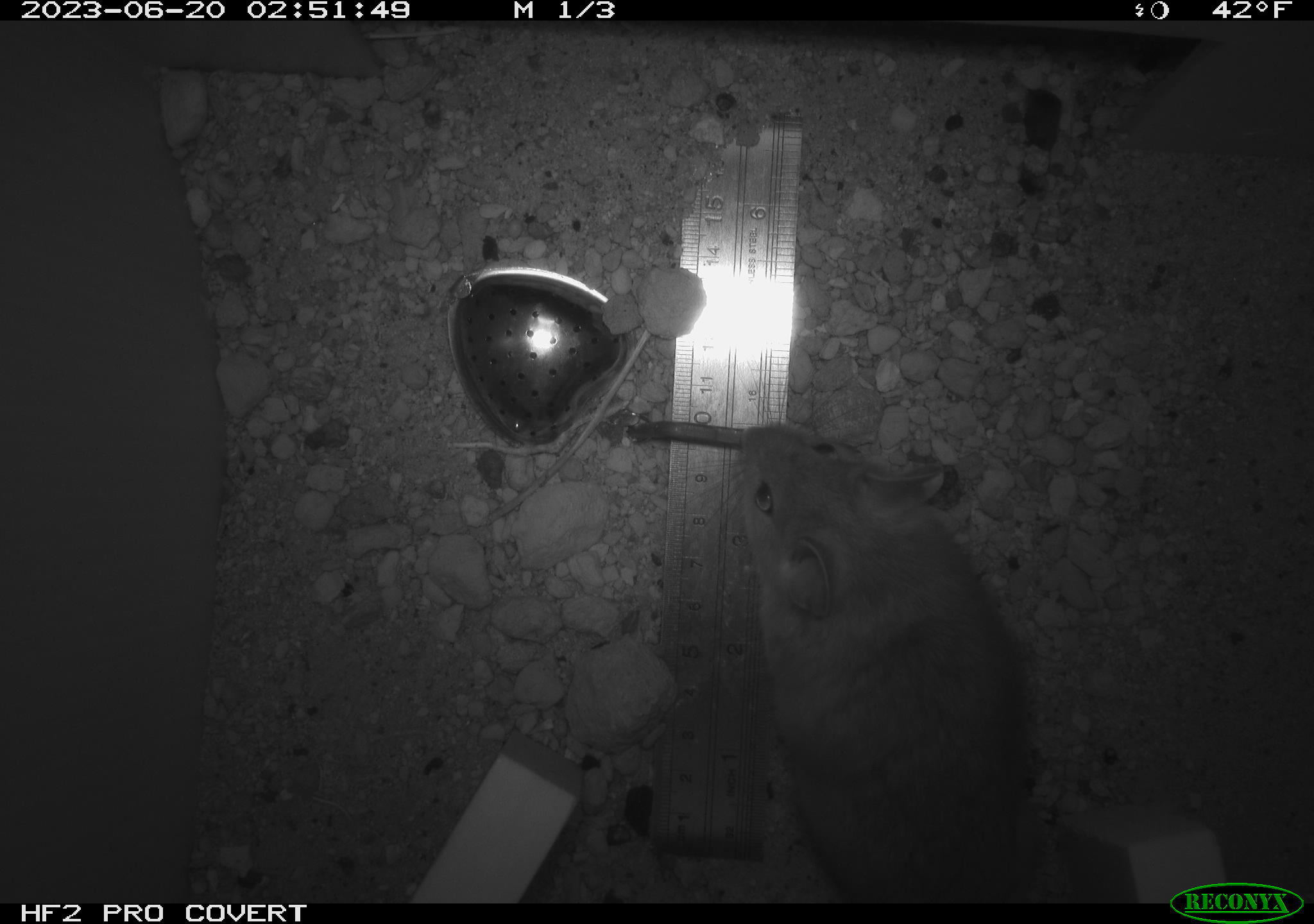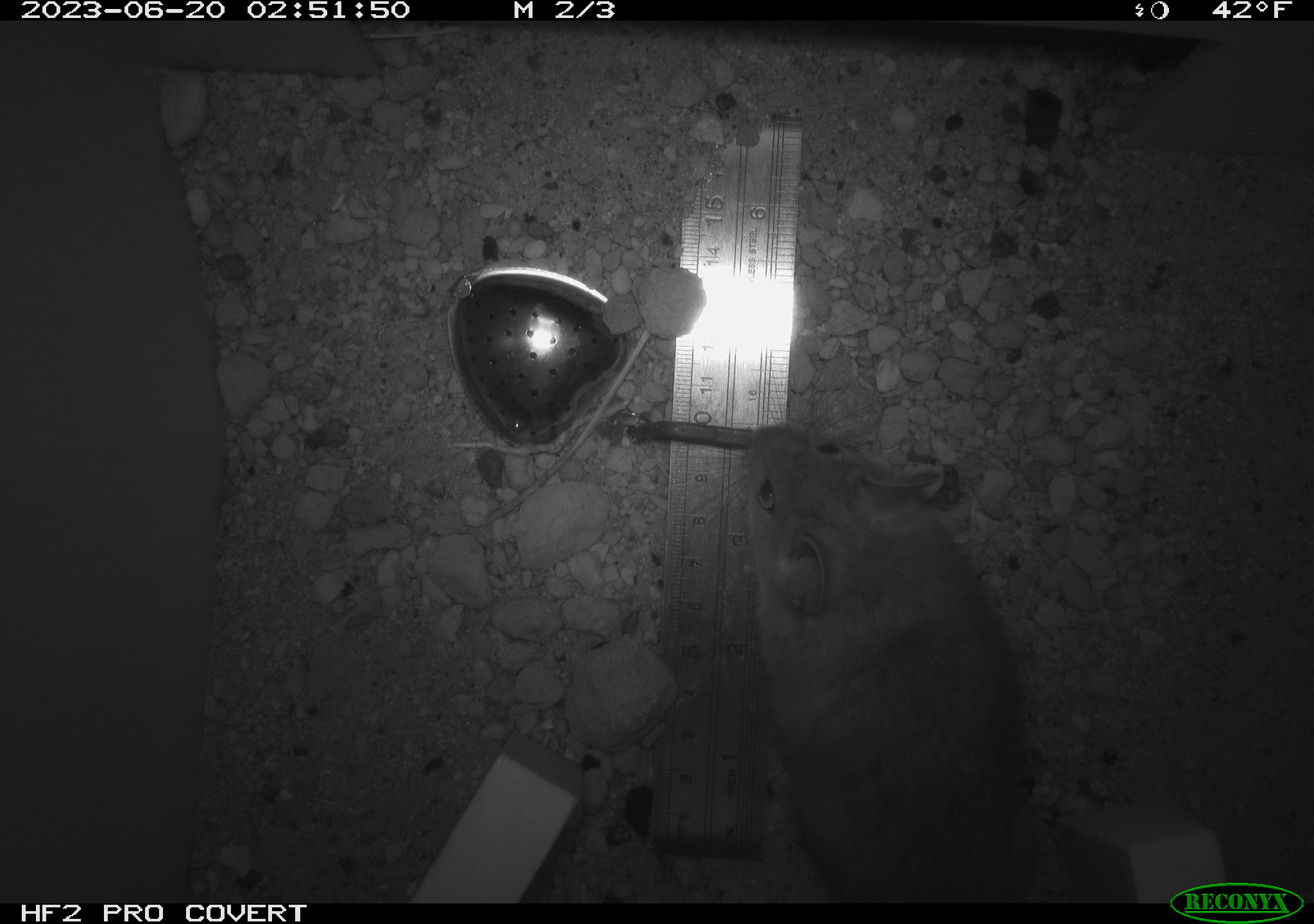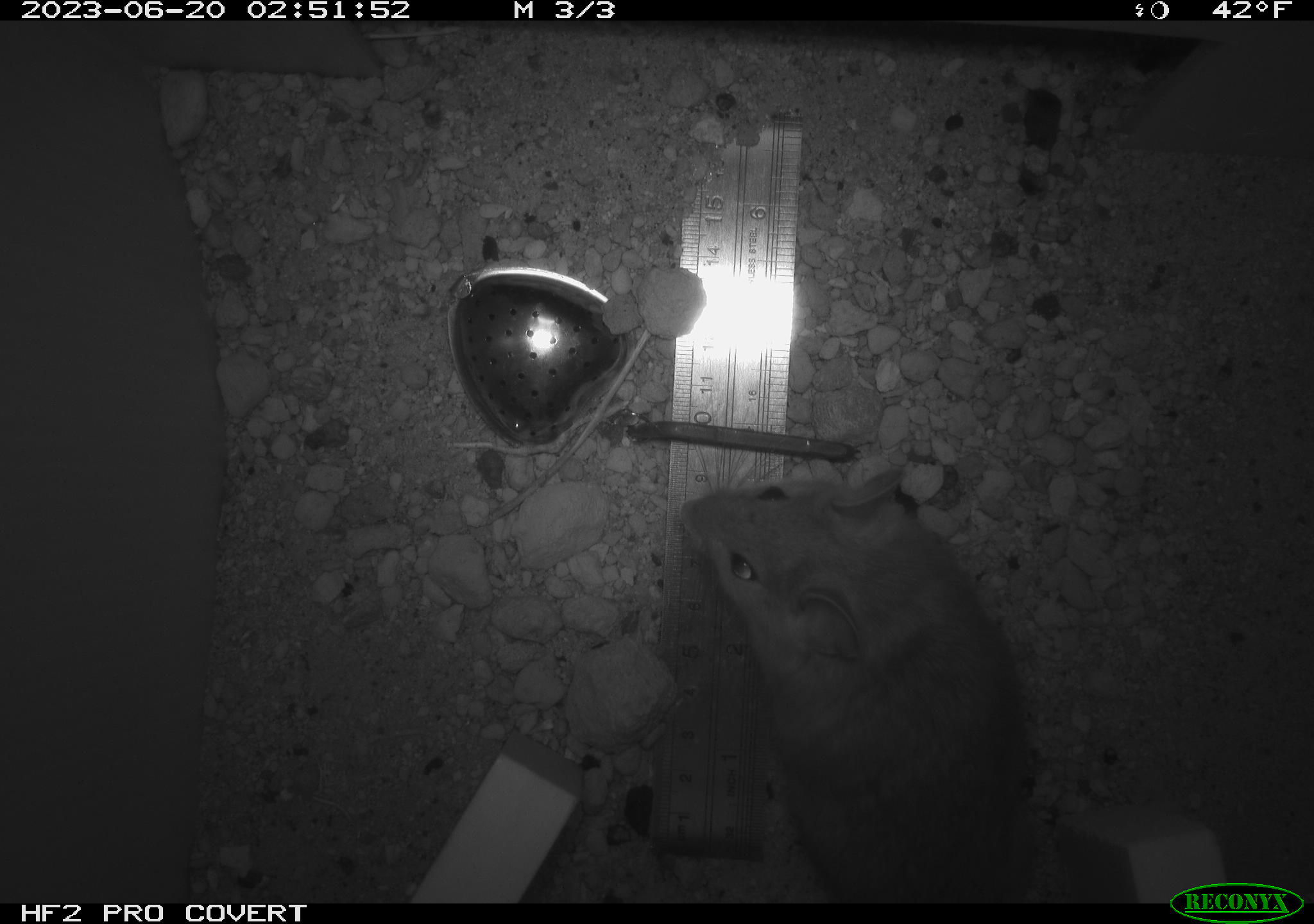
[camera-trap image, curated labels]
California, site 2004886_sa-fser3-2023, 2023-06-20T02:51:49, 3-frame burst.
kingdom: Animalia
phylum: Chordata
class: Mammalia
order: Rodentia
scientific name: Rodentia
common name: mouse species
Mouse species (Rodentia).